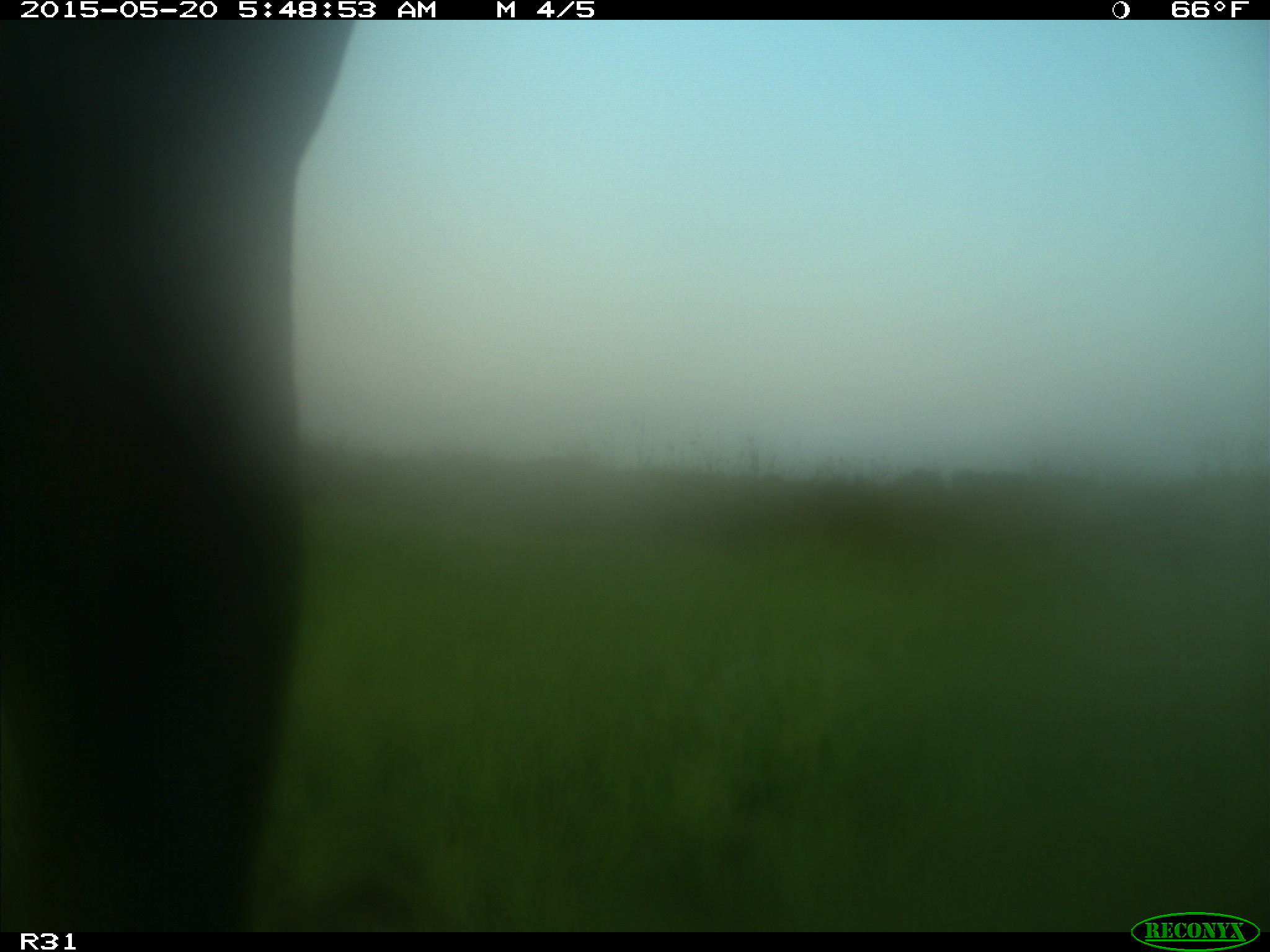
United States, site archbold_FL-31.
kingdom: Animalia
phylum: Chordata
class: Mammalia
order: Artiodactyla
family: Bovidae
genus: Bos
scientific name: Bos taurus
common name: domestic cow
Bos taurus (domestic cow).